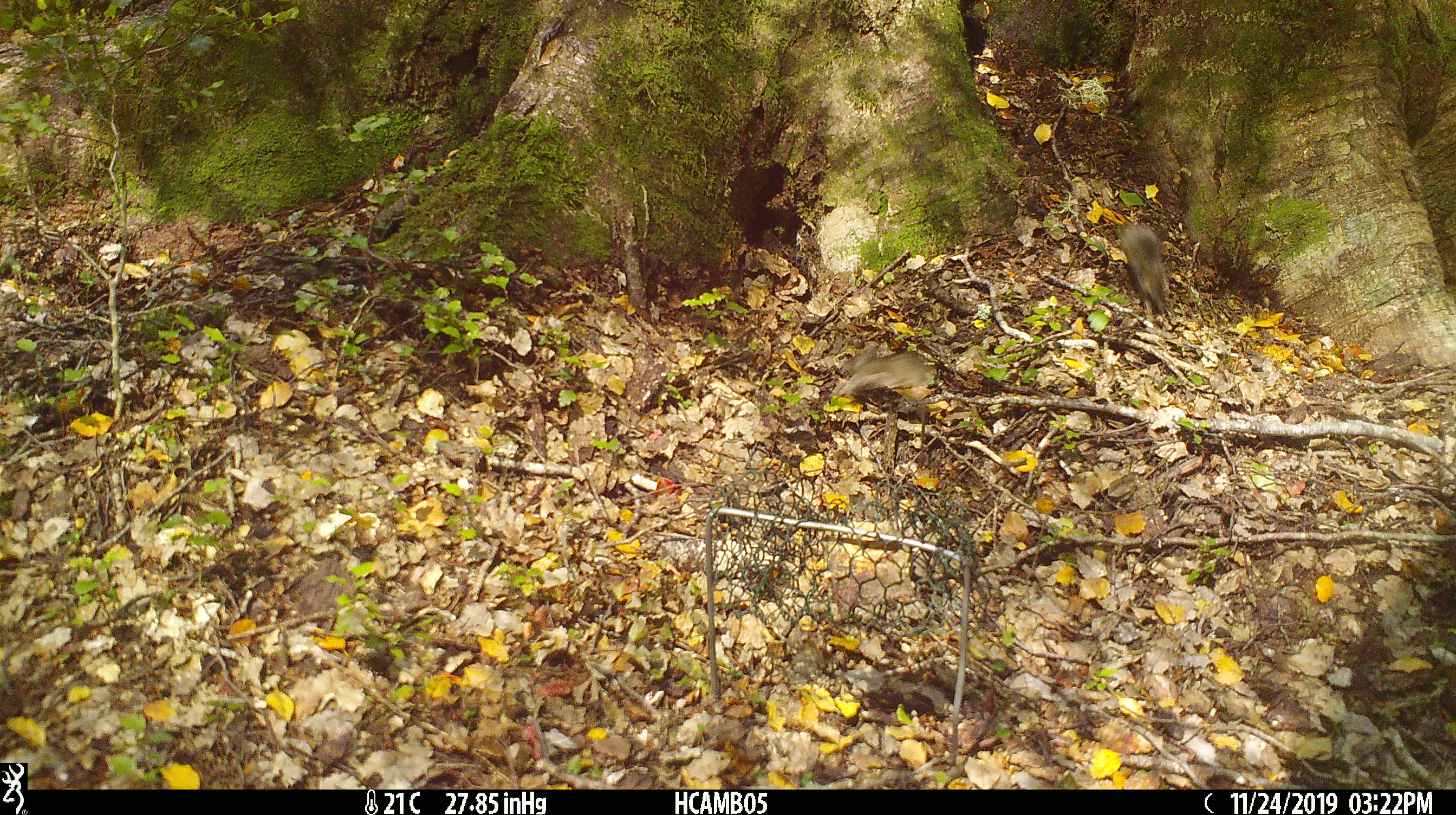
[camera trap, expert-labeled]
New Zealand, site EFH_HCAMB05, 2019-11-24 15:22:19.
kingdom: Animalia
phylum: Chordata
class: Mammalia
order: Rodentia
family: Muridae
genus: Mus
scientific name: Mus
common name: mouse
Mouse (Mus).